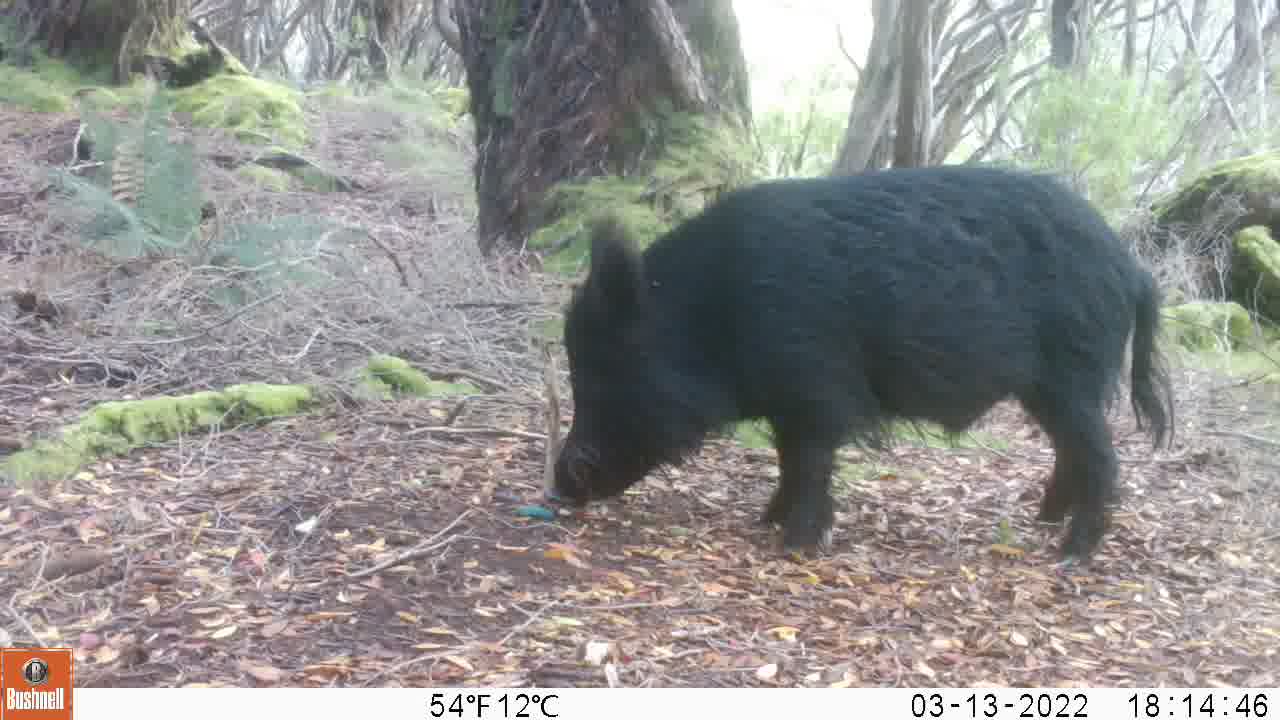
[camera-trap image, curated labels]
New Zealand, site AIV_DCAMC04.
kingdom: Animalia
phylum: Chordata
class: Mammalia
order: Artiodactyla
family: Suidae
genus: Sus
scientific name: Sus scrofa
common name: pig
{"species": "pig (Sus scrofa)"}